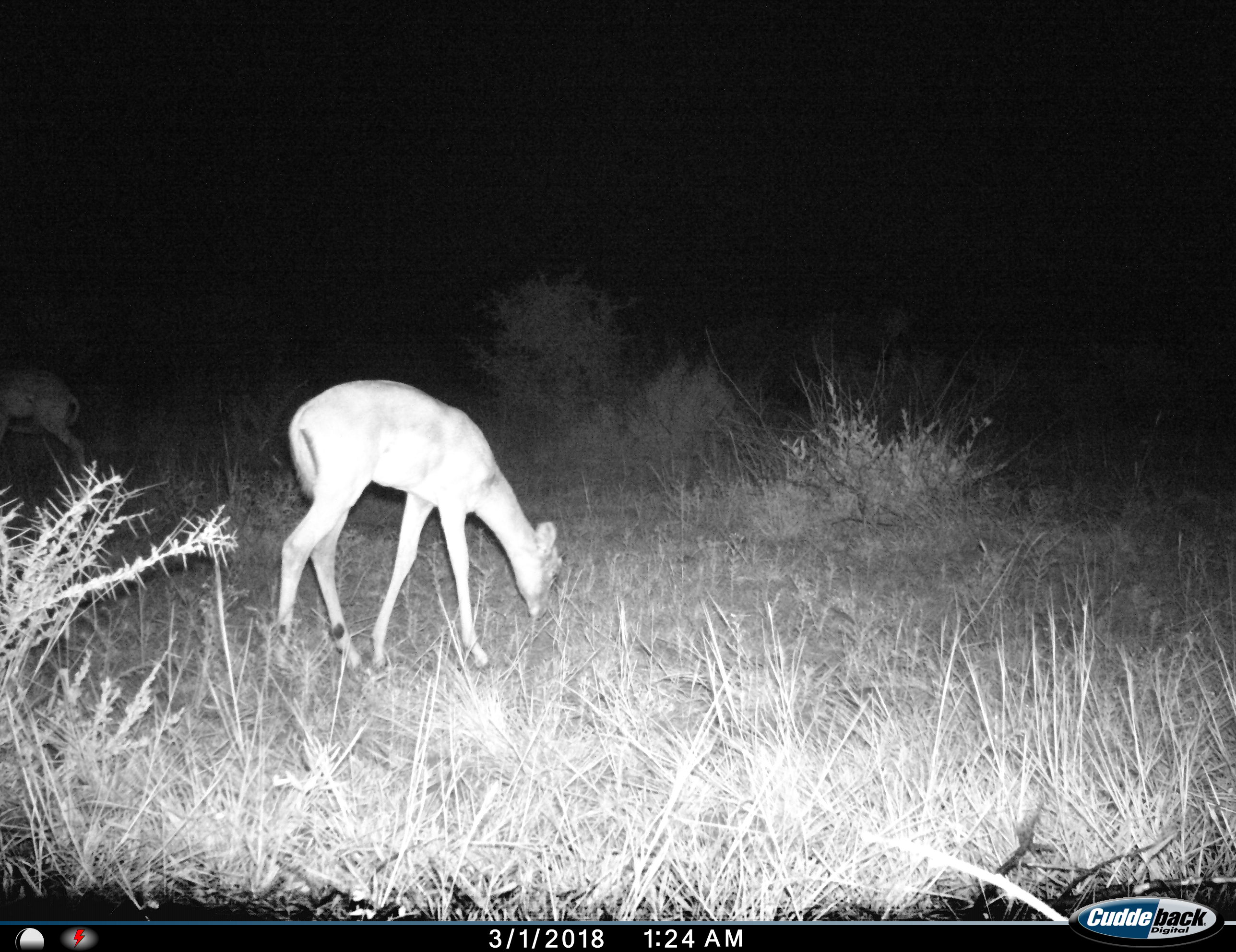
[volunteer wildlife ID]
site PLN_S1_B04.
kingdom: Animalia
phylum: Chordata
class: Mammalia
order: Artiodactyla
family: Bovidae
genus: Aepyceros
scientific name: Aepyceros melampus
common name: impala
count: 1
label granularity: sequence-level